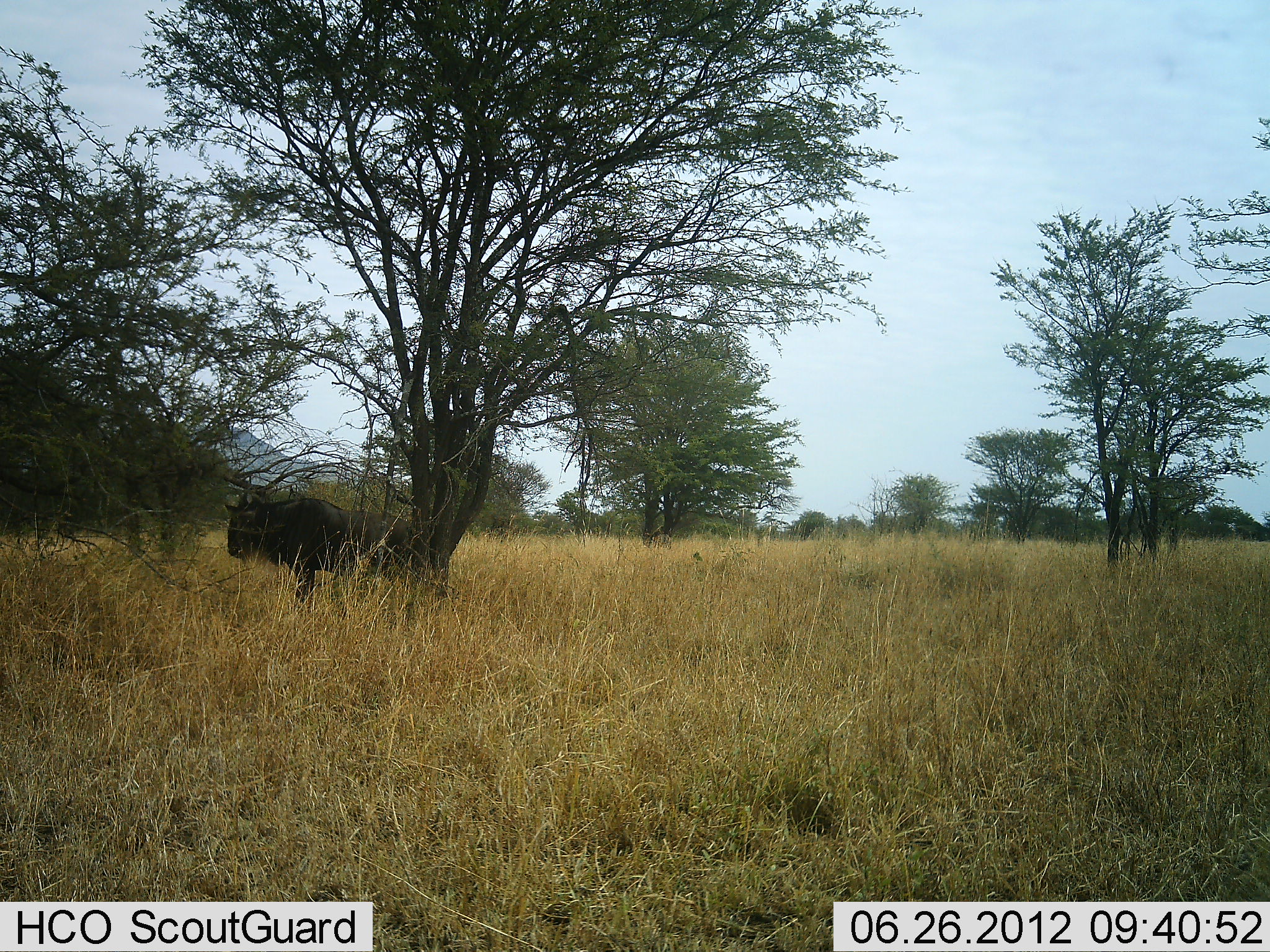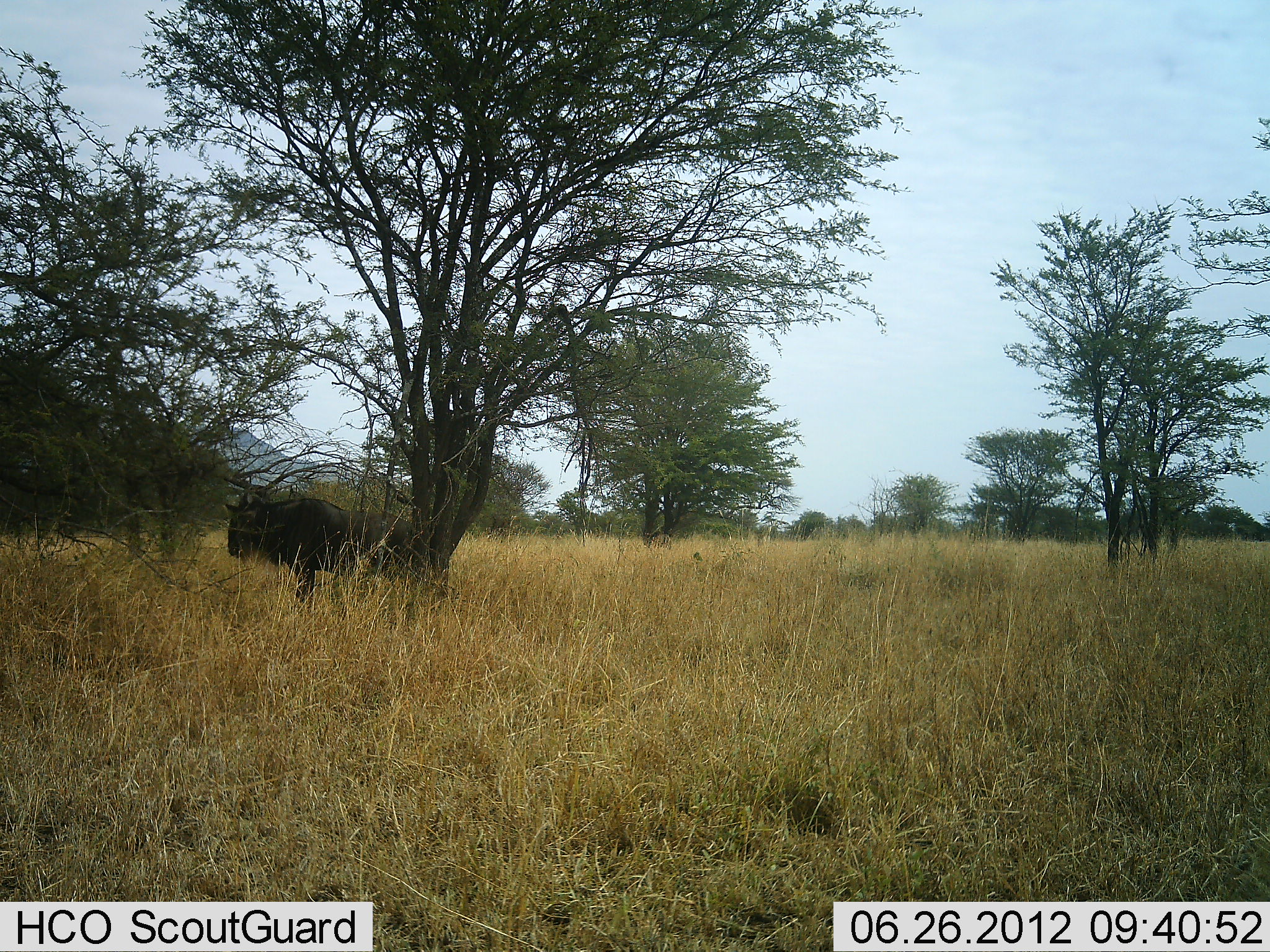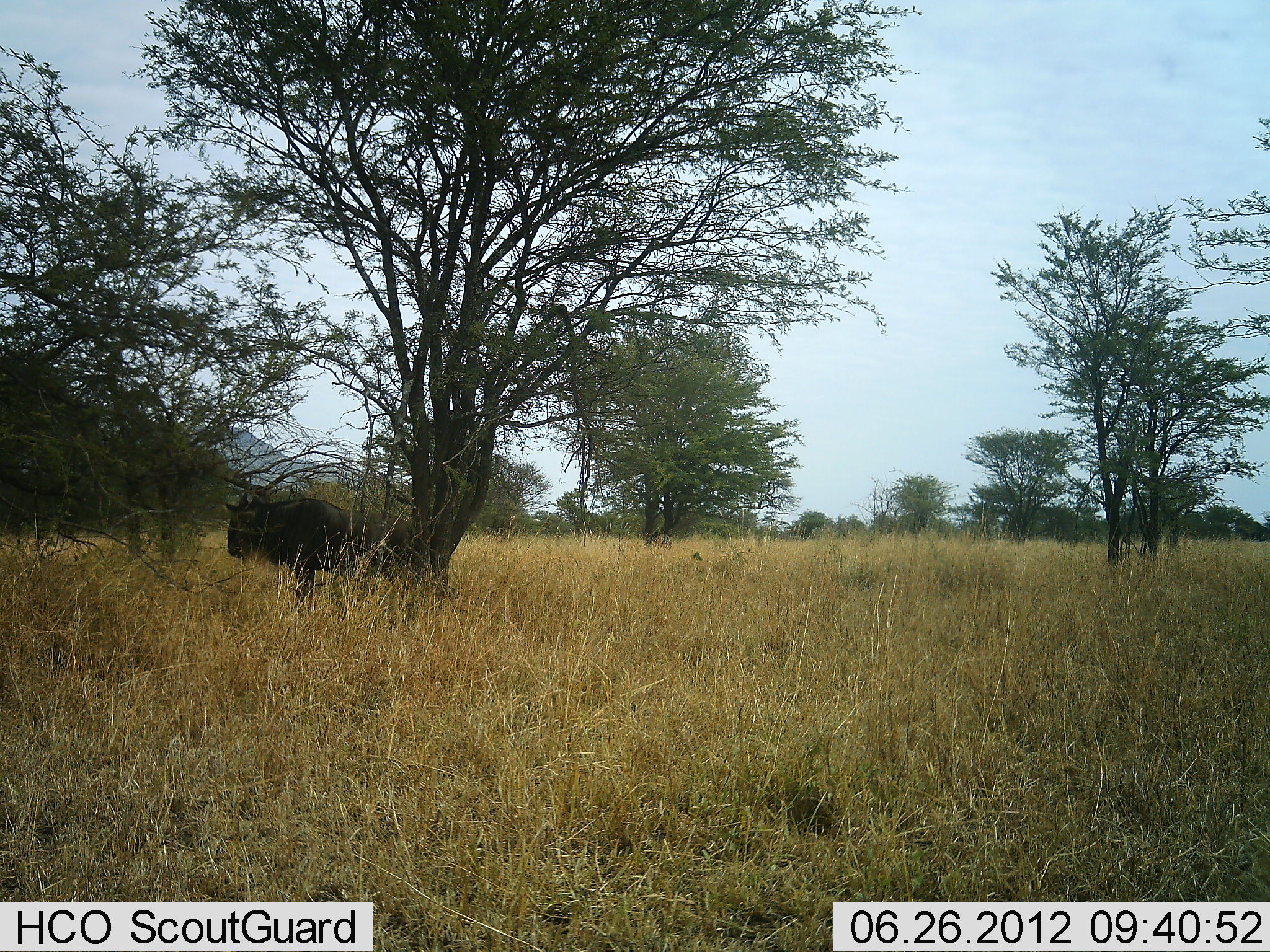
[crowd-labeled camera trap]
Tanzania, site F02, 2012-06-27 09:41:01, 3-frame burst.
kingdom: Animalia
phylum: Chordata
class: Mammalia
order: Artiodactyla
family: Bovidae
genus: Connochaetes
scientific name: Connochaetes taurinus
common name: blue wildebeest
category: wildebeest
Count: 1.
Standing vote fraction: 100%.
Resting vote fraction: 0%.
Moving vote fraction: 0%.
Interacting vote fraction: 0%.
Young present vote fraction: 0%.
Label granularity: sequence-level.